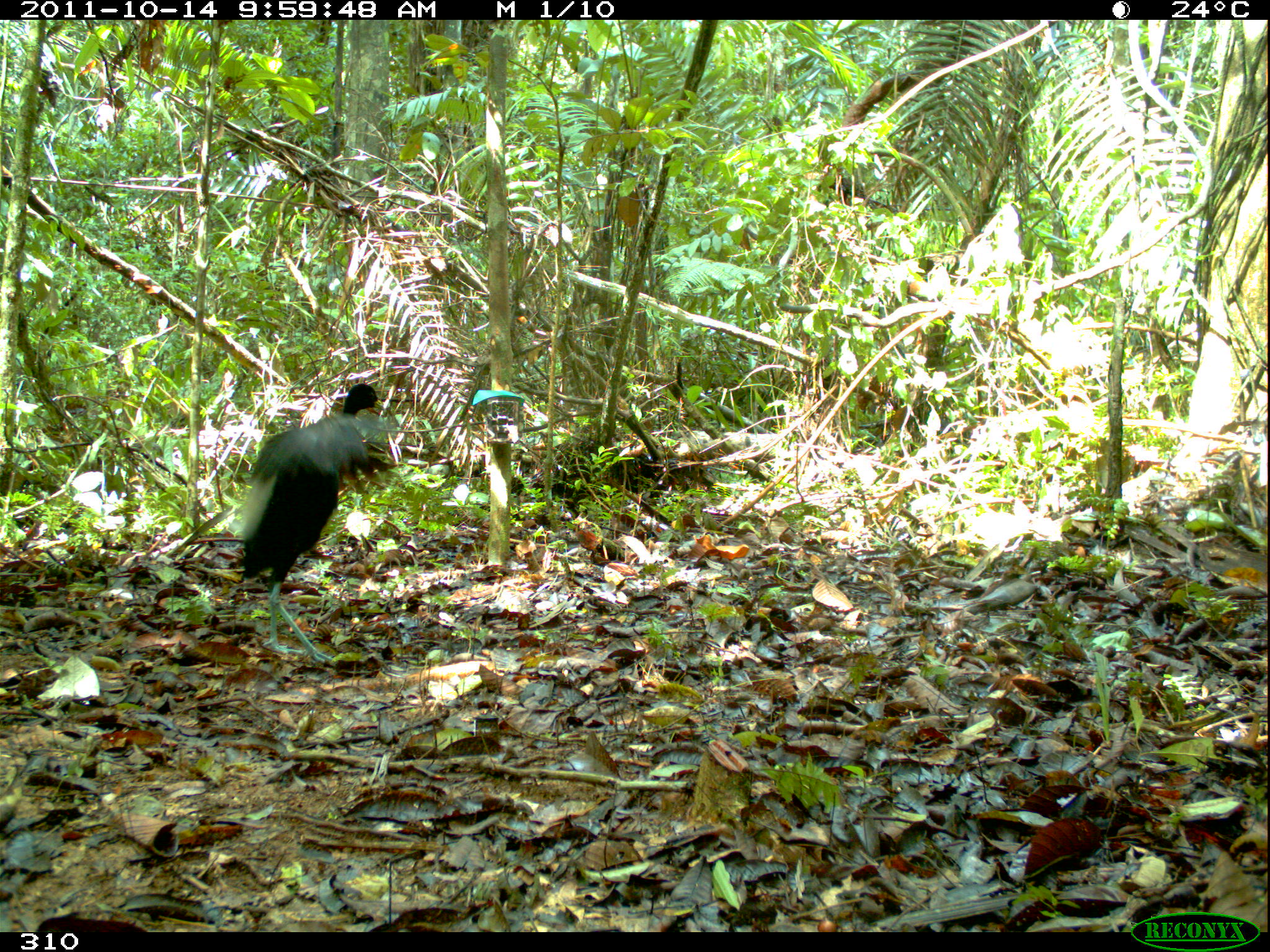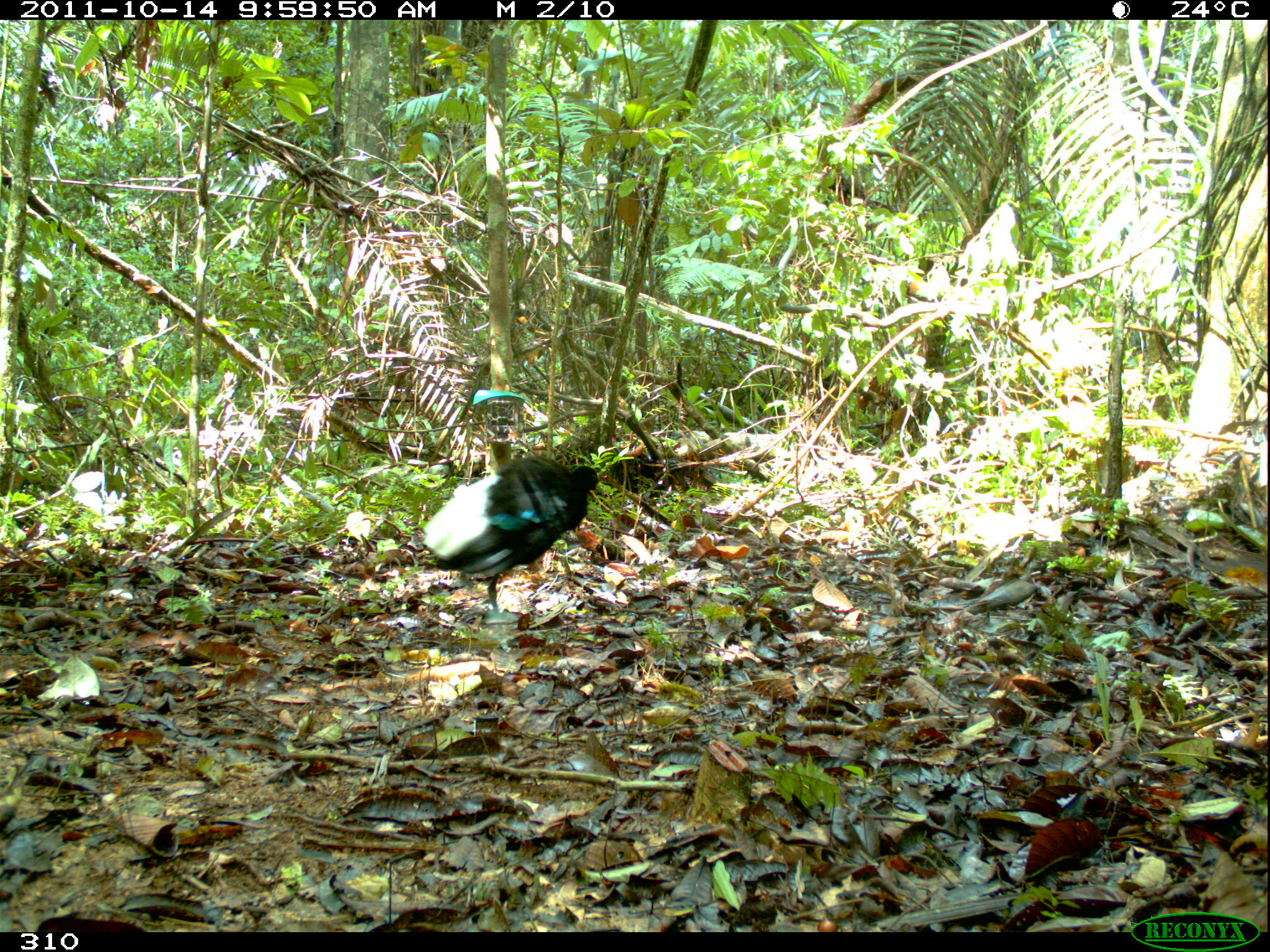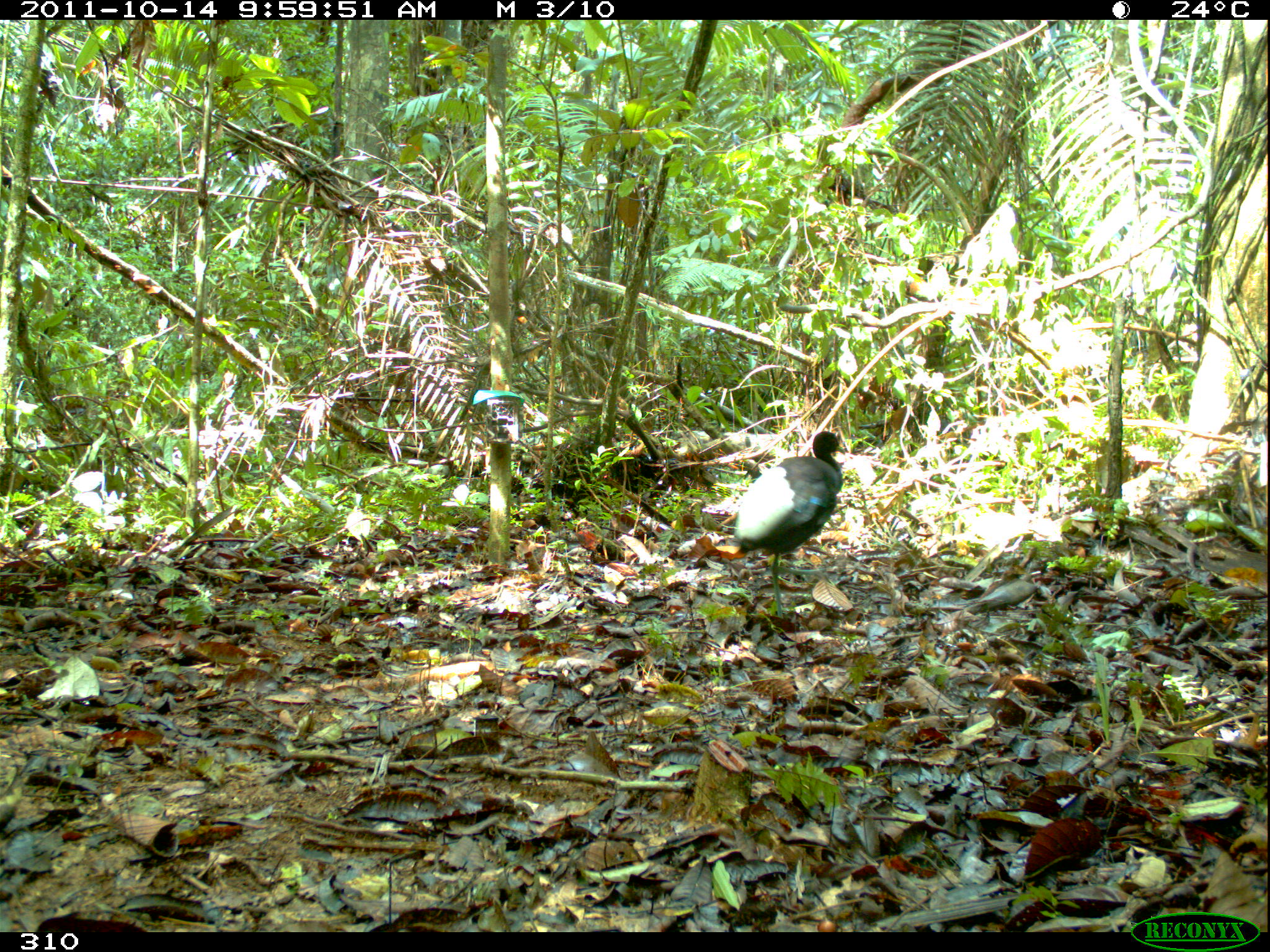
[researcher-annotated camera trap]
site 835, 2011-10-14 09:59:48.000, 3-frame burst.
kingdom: Animalia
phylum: Chordata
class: Aves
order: Gruiformes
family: Psophiidae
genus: Psophia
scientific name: Psophia leucoptera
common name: pale-winged trumpeter